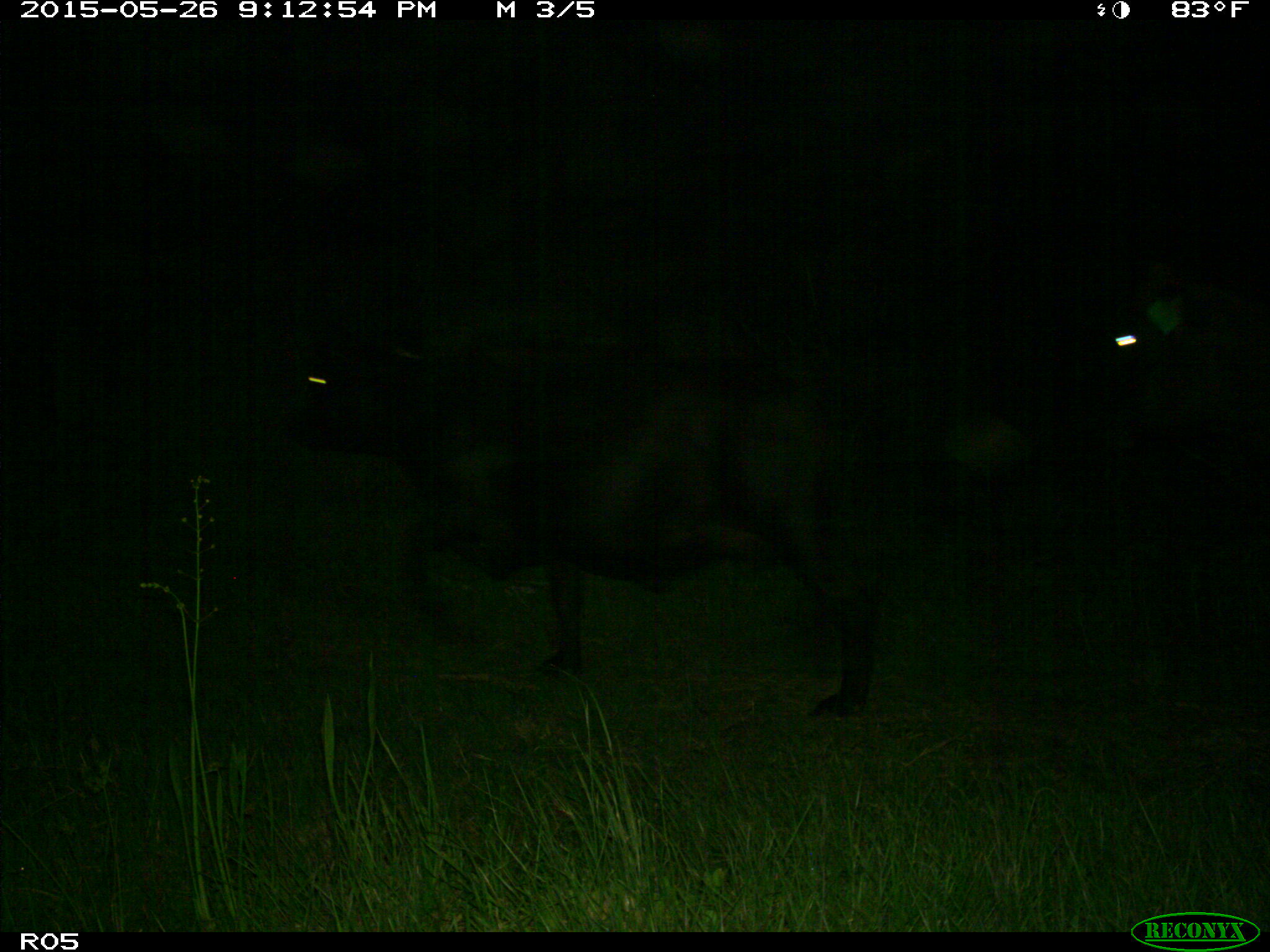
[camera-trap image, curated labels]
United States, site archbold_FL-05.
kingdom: Animalia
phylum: Chordata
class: Mammalia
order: Artiodactyla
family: Bovidae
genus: Bos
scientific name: Bos taurus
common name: domestic cow